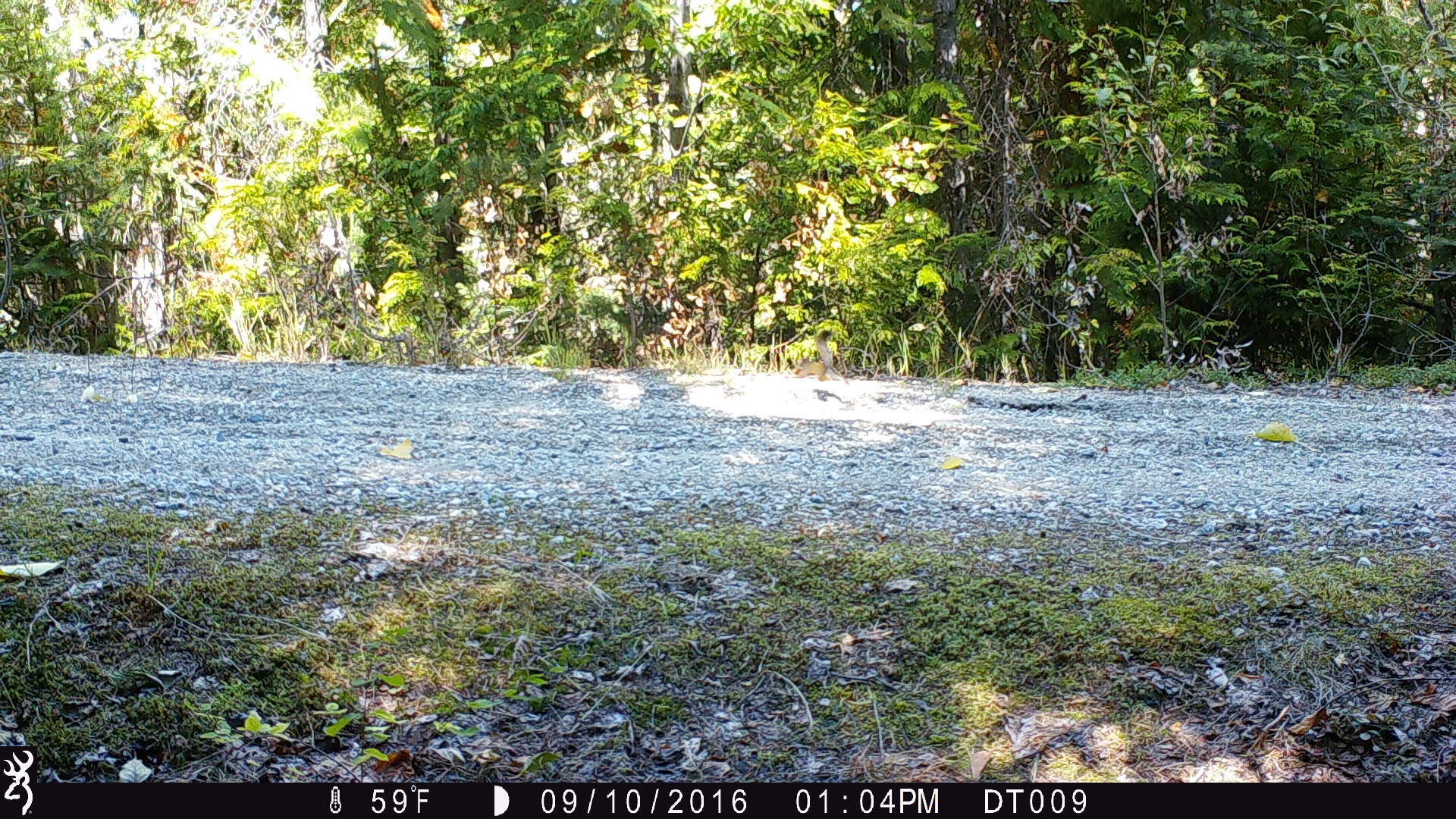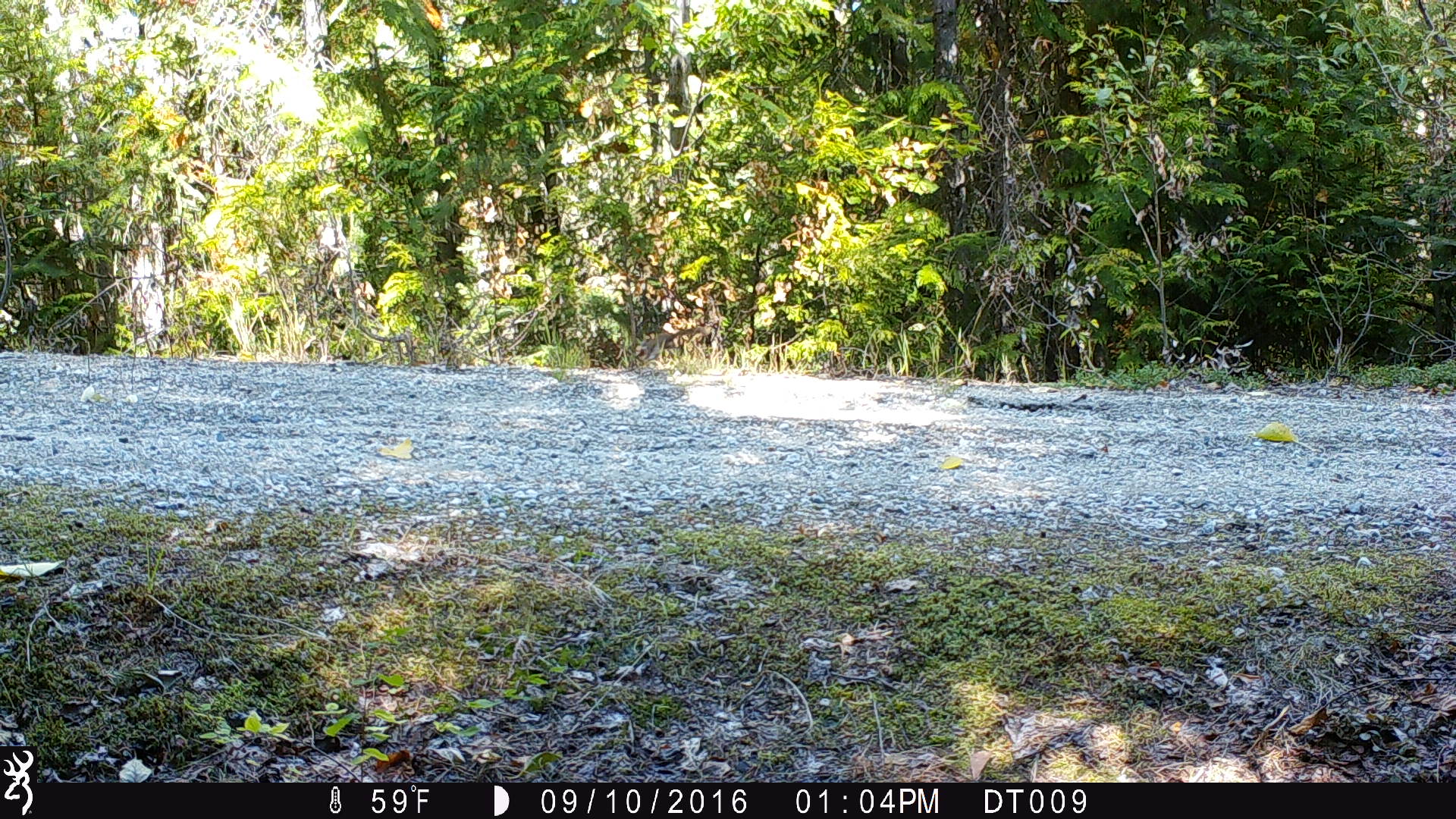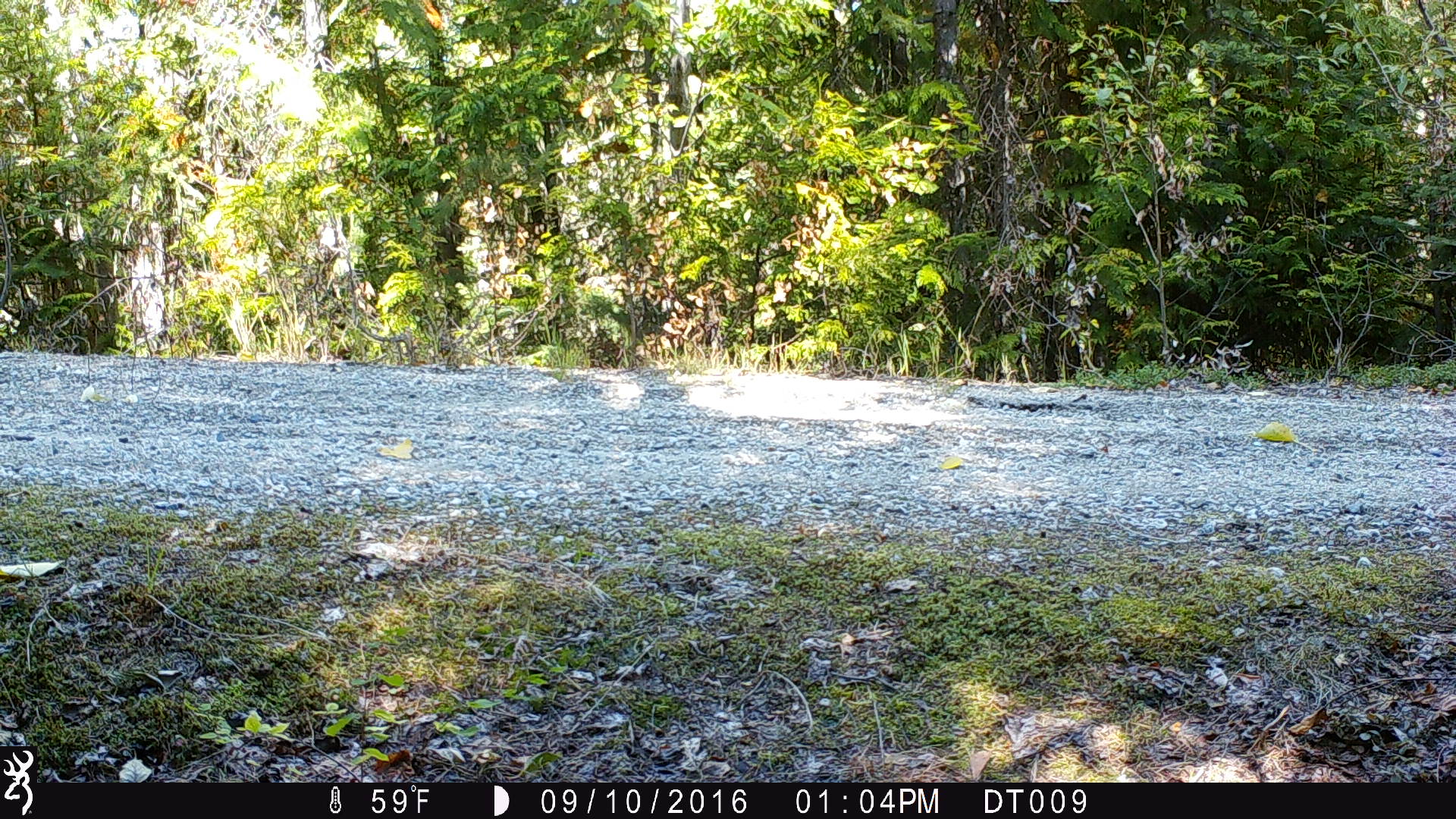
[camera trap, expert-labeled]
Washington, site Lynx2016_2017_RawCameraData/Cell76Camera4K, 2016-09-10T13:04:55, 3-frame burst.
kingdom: Animalia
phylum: Chordata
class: Mammalia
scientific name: Mammalia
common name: small mammal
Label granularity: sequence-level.